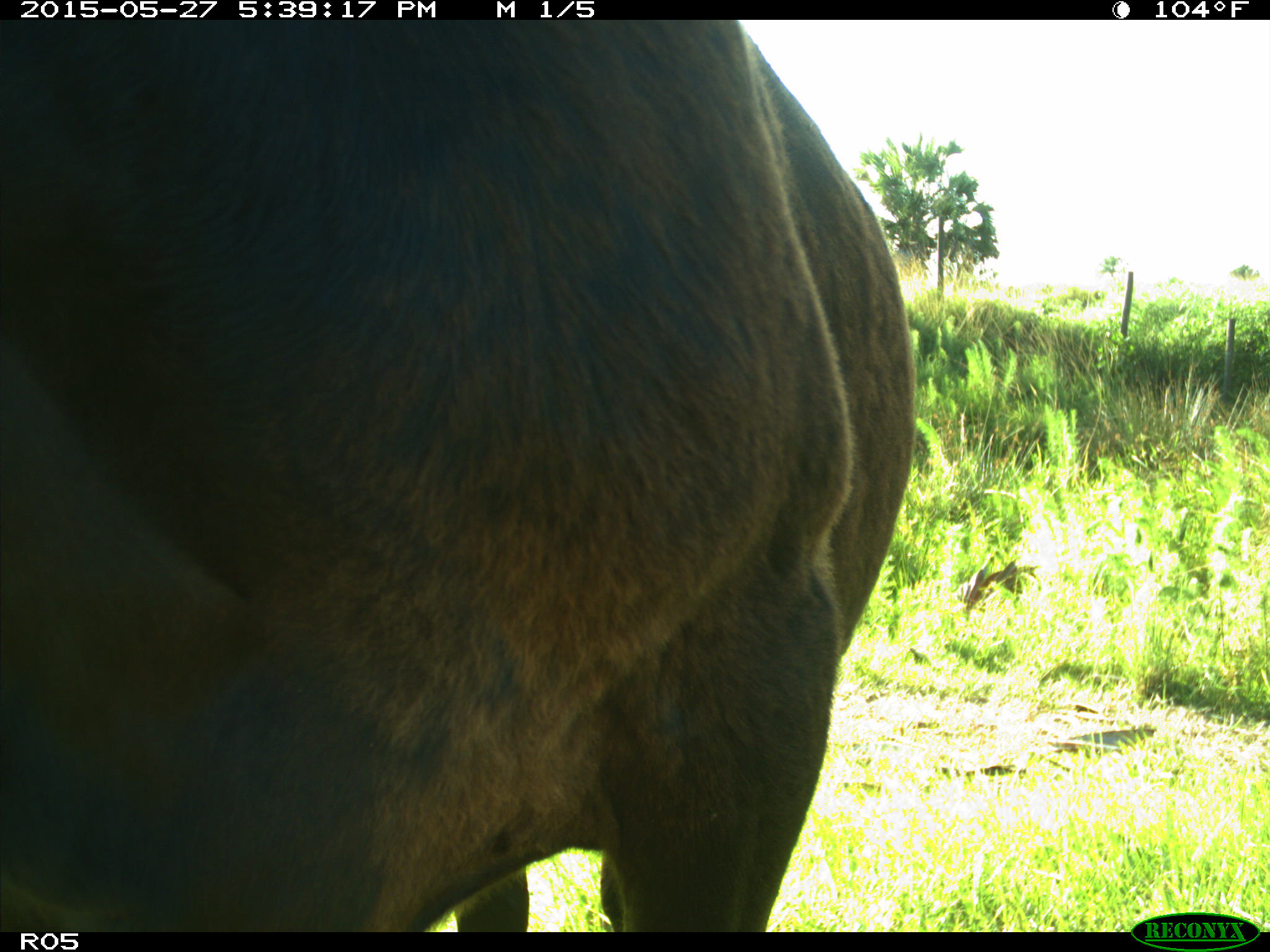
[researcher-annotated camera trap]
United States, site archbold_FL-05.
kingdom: Animalia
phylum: Chordata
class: Mammalia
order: Artiodactyla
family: Bovidae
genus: Bos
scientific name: Bos taurus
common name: domestic cow